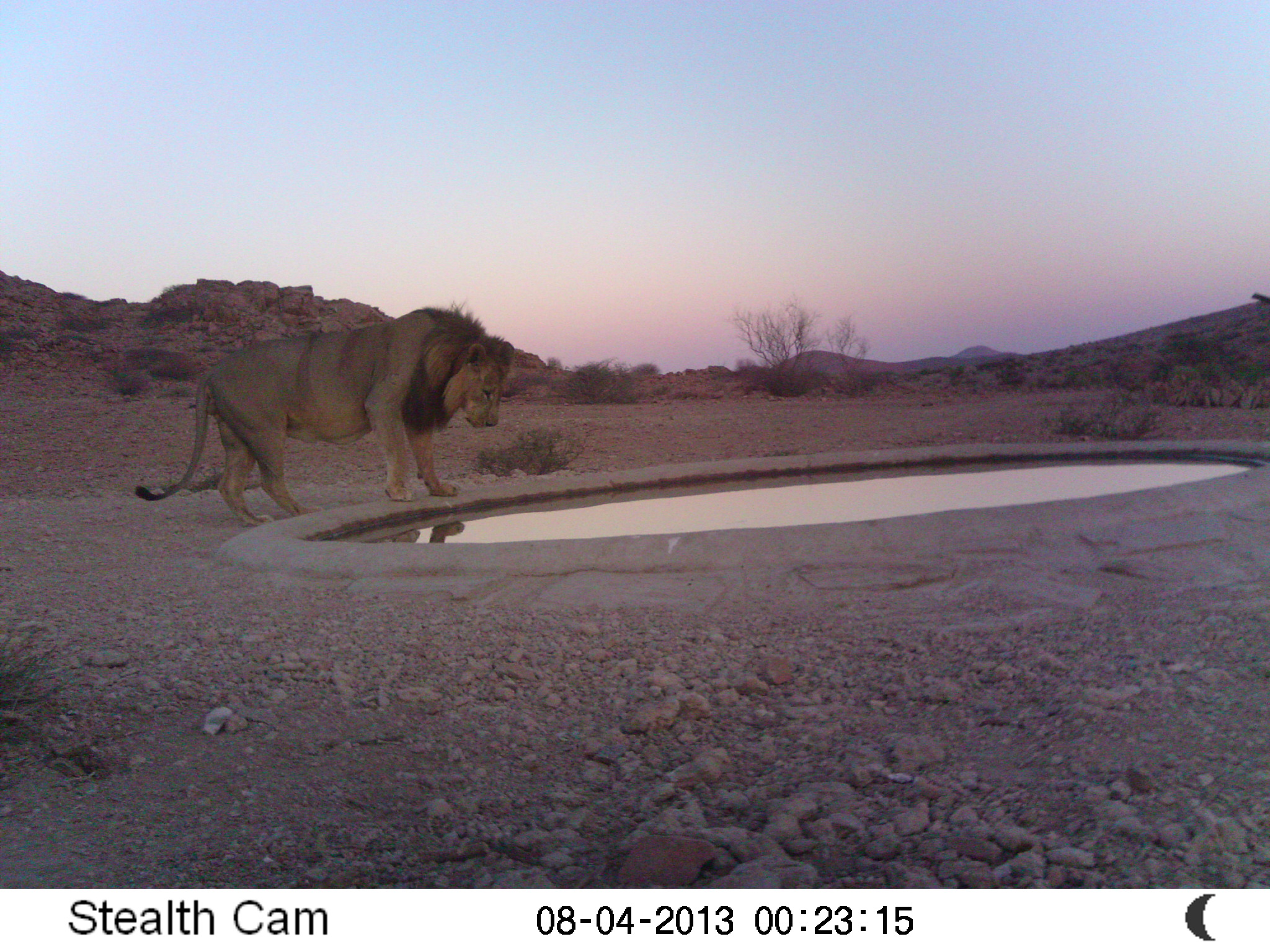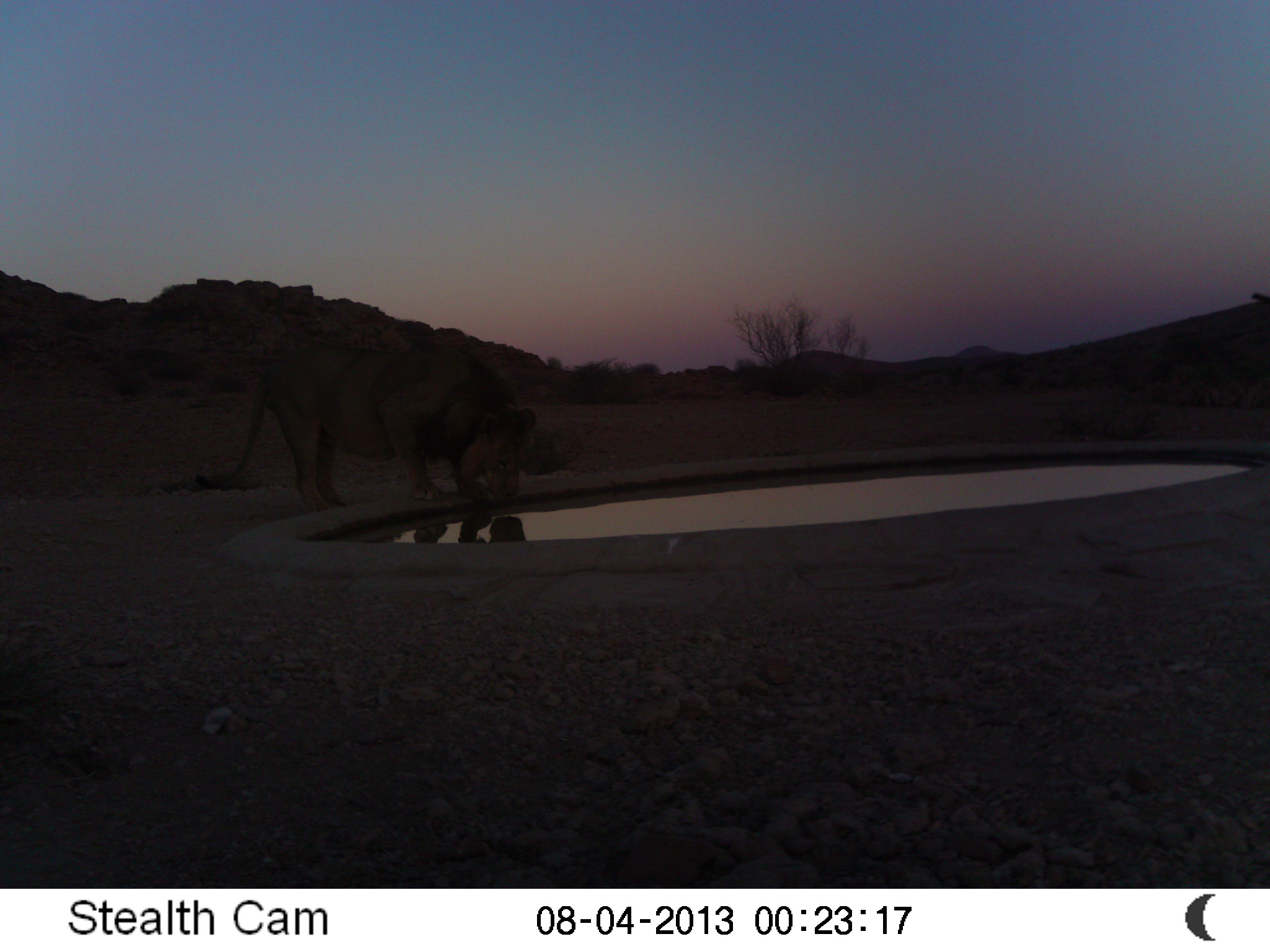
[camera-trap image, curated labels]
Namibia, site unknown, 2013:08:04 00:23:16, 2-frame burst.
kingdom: Animalia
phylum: Chordata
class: Mammalia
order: Carnivora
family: Felidae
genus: Panthera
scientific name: Panthera leo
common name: lion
Panthera leo (lion).